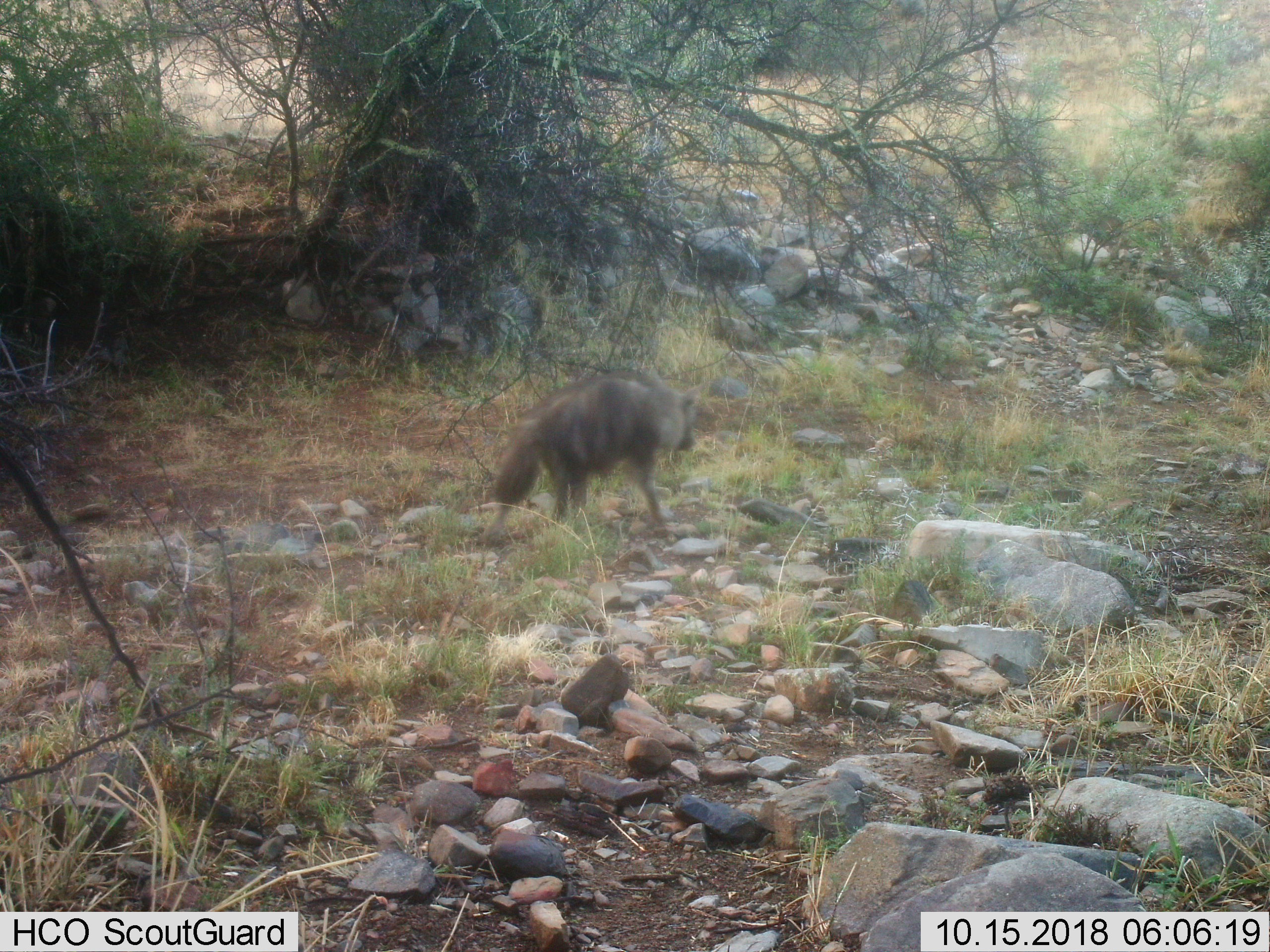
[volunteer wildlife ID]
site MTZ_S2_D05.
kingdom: Animalia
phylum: Chordata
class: Mammalia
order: Carnivora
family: Hyaenidae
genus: Parahyaena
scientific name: Parahyaena brunnea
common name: brown hyena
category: hyenabrown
Hyenabrown (brown hyena) (Parahyaena brunnea), count 1. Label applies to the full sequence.